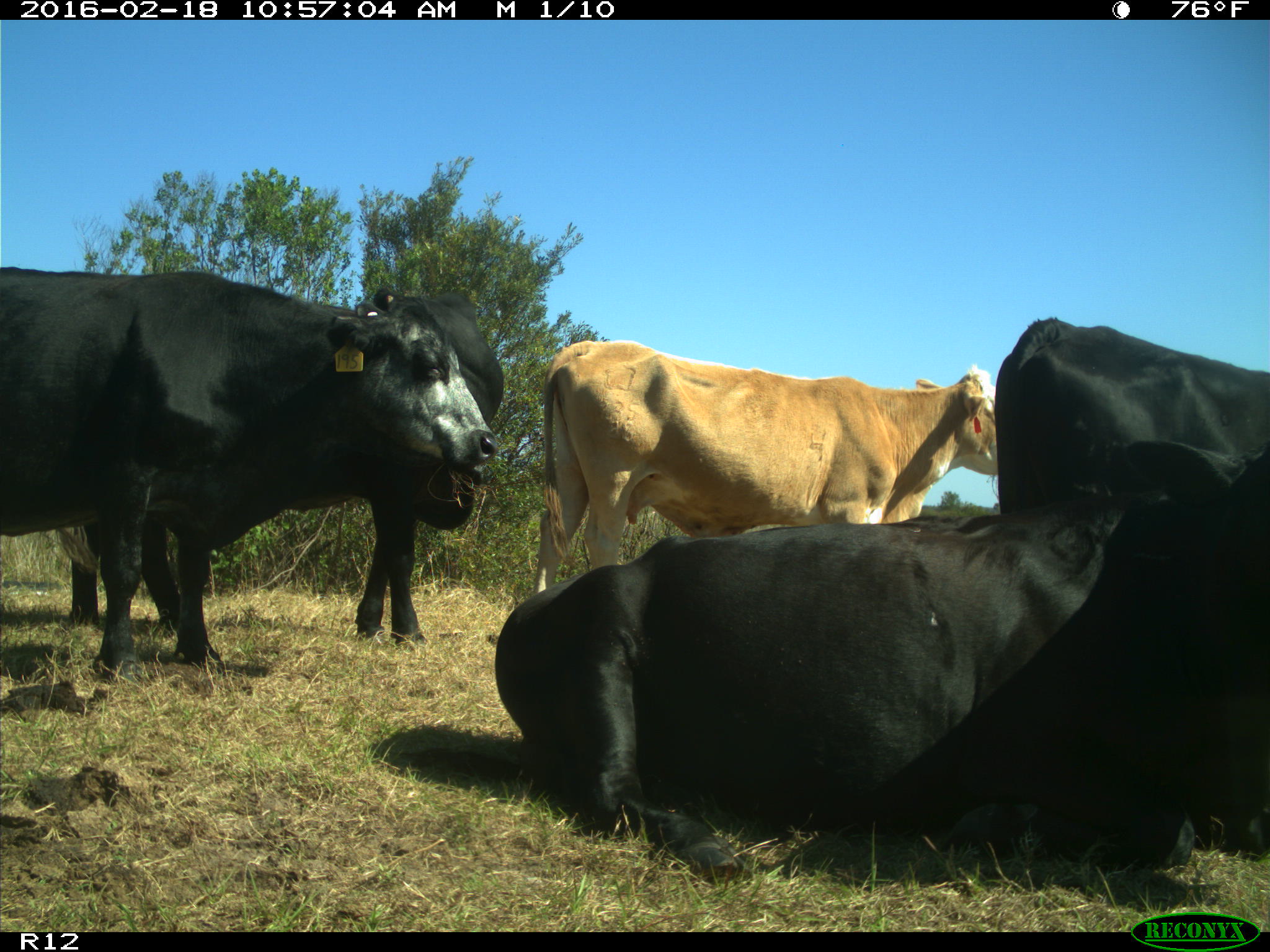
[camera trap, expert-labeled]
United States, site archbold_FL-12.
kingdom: Animalia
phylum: Chordata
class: Mammalia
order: Artiodactyla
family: Bovidae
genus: Bos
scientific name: Bos taurus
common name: domestic cow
Bos taurus (domestic cow).